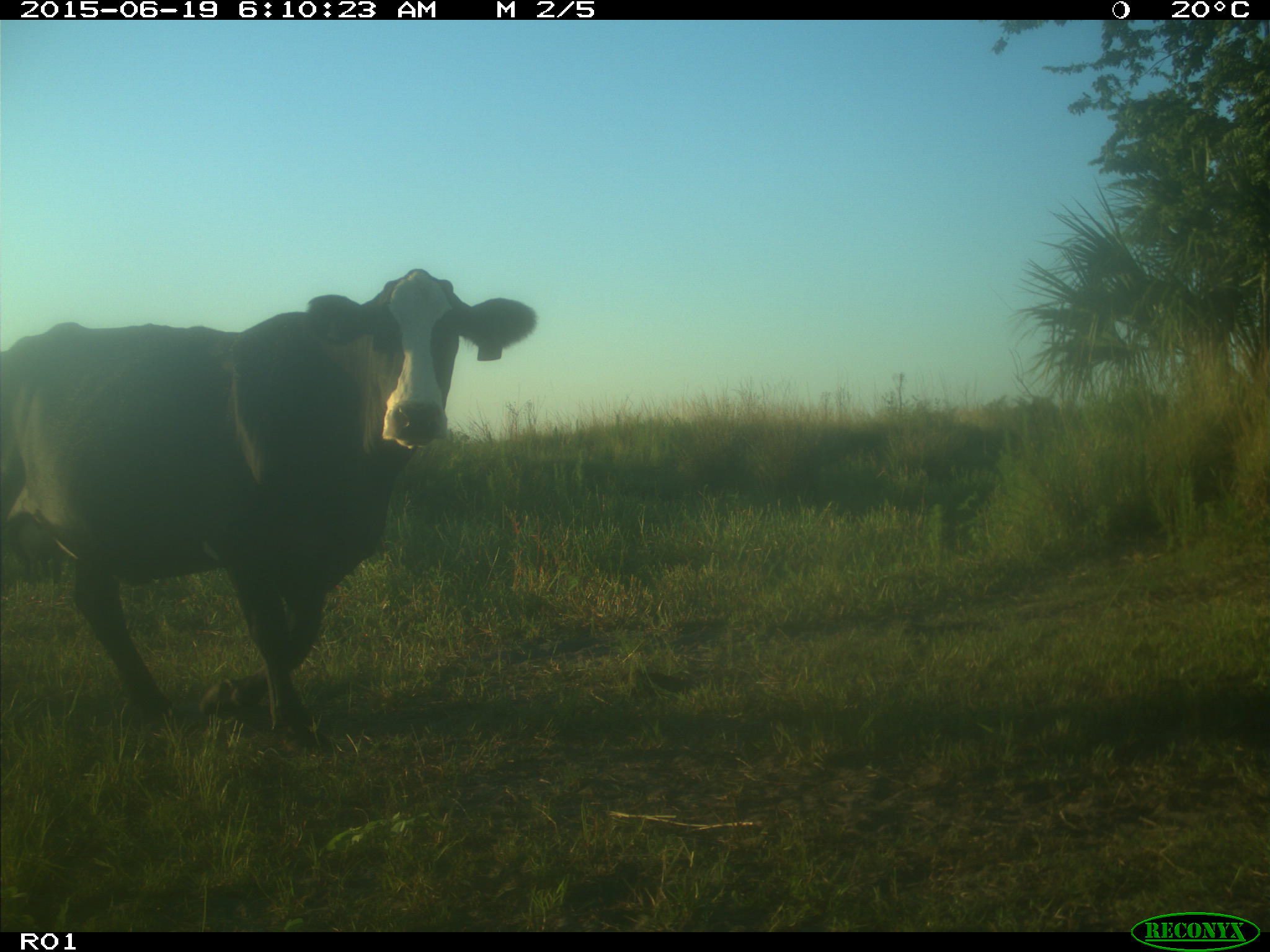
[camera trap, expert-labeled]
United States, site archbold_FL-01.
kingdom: Animalia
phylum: Chordata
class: Mammalia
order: Artiodactyla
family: Bovidae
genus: Bos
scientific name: Bos taurus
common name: domestic cow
Bos taurus (domestic cow).